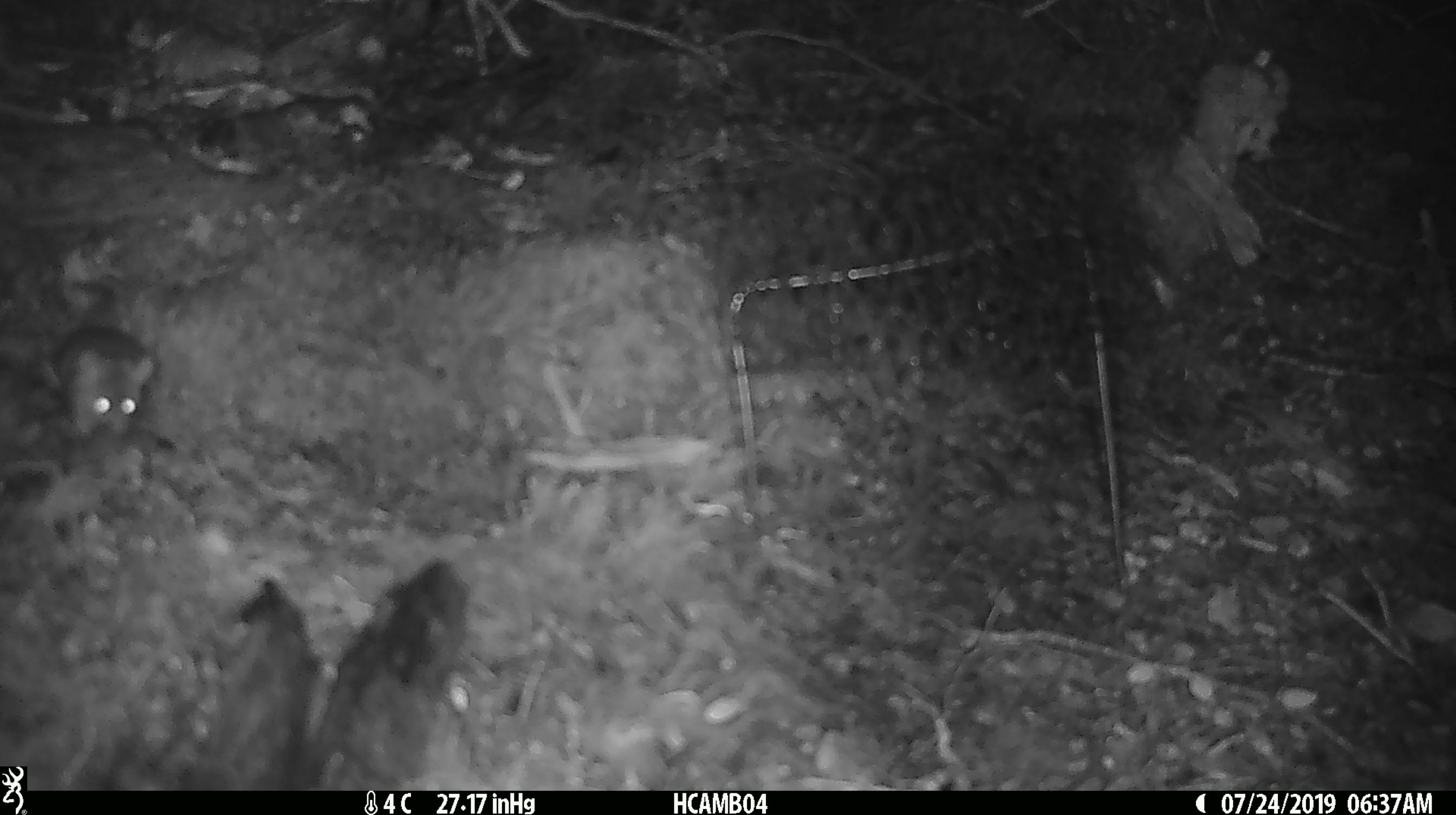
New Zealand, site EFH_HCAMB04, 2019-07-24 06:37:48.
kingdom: Animalia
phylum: Chordata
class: Mammalia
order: Rodentia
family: Muridae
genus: Mus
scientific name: Mus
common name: mouse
Mouse (Mus).